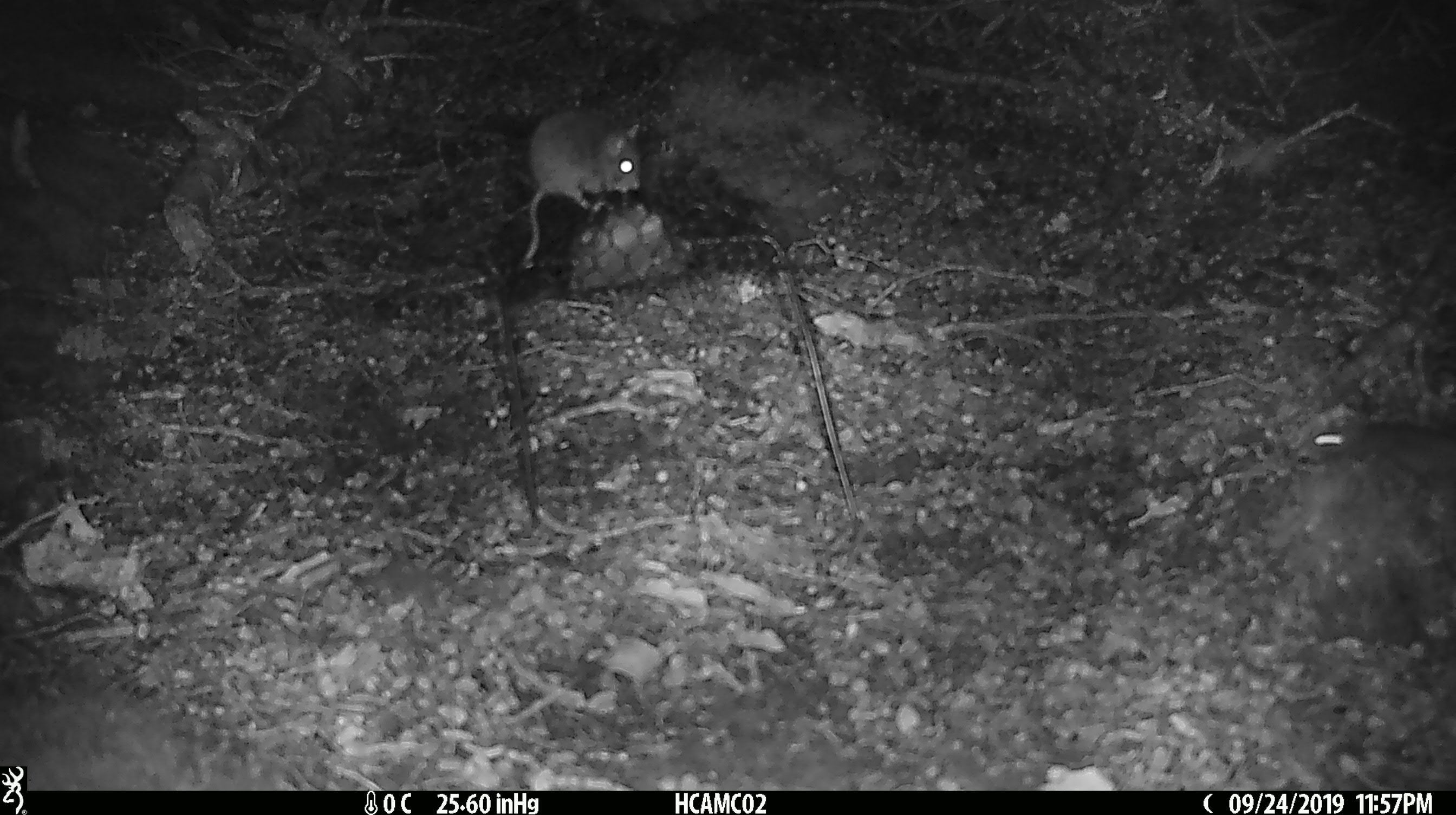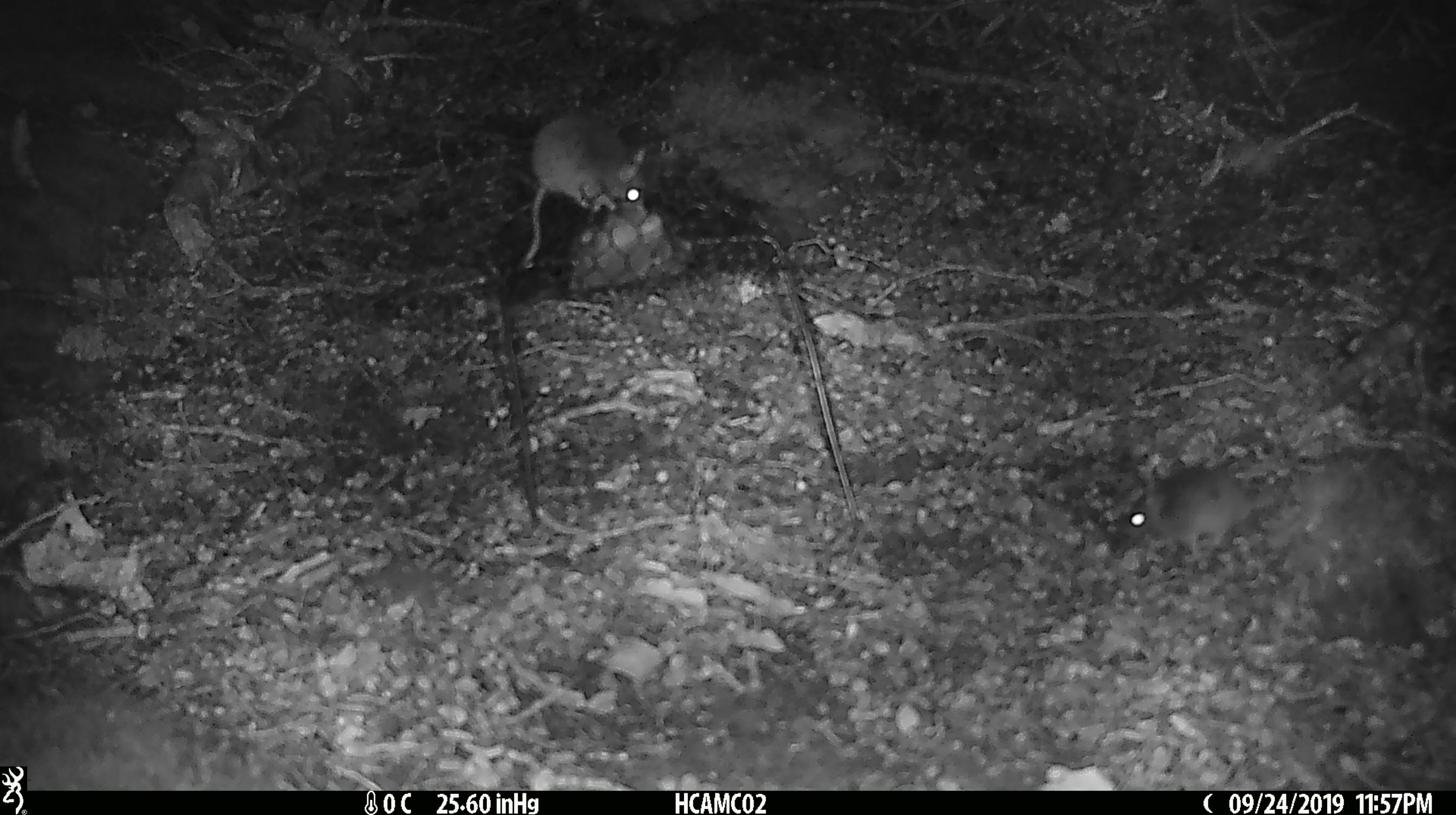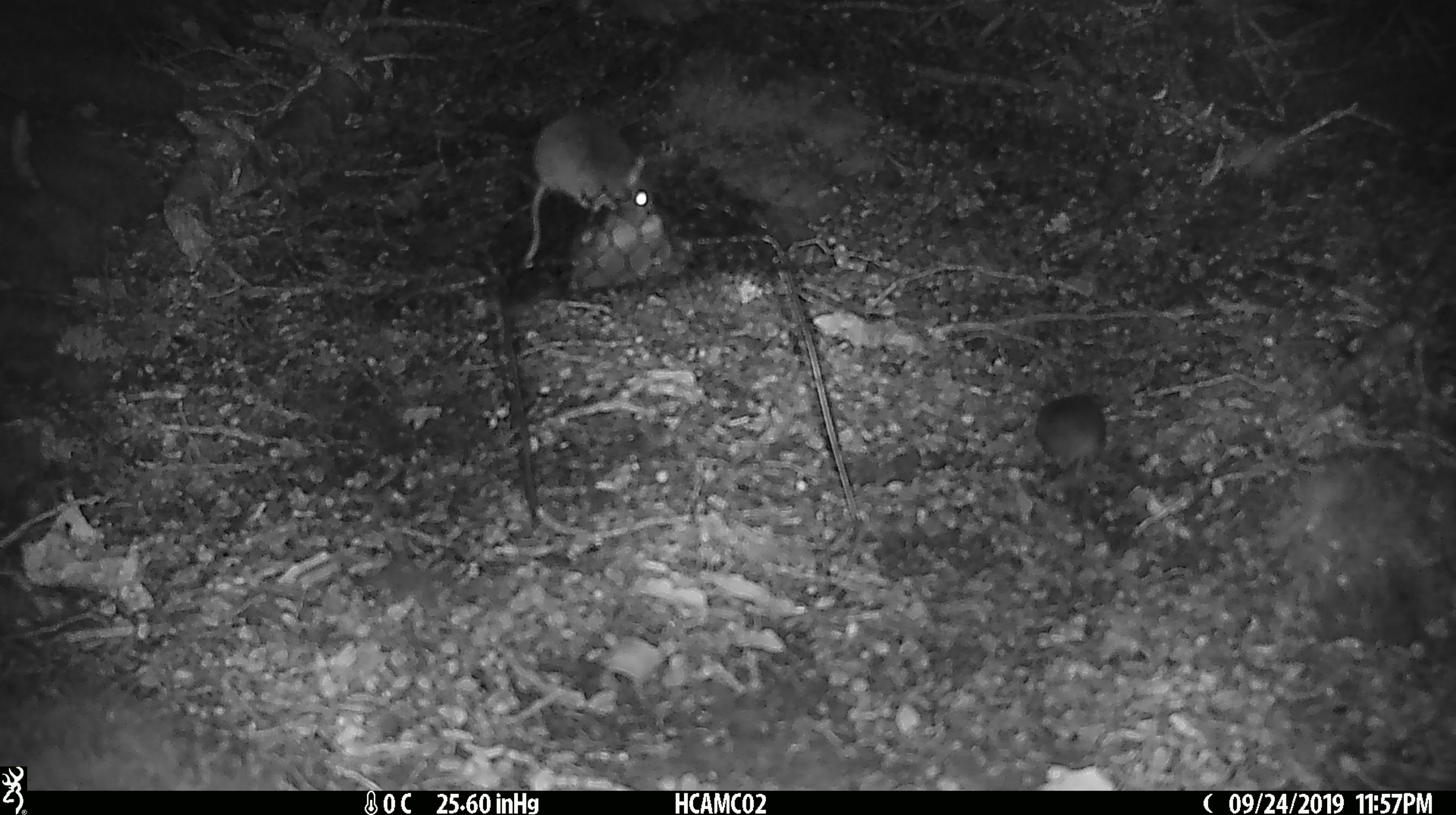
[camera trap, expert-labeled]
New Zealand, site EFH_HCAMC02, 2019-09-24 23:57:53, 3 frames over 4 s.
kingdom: Animalia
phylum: Chordata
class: Mammalia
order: Rodentia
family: Muridae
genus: Mus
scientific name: Mus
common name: mouse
Mouse (Mus).